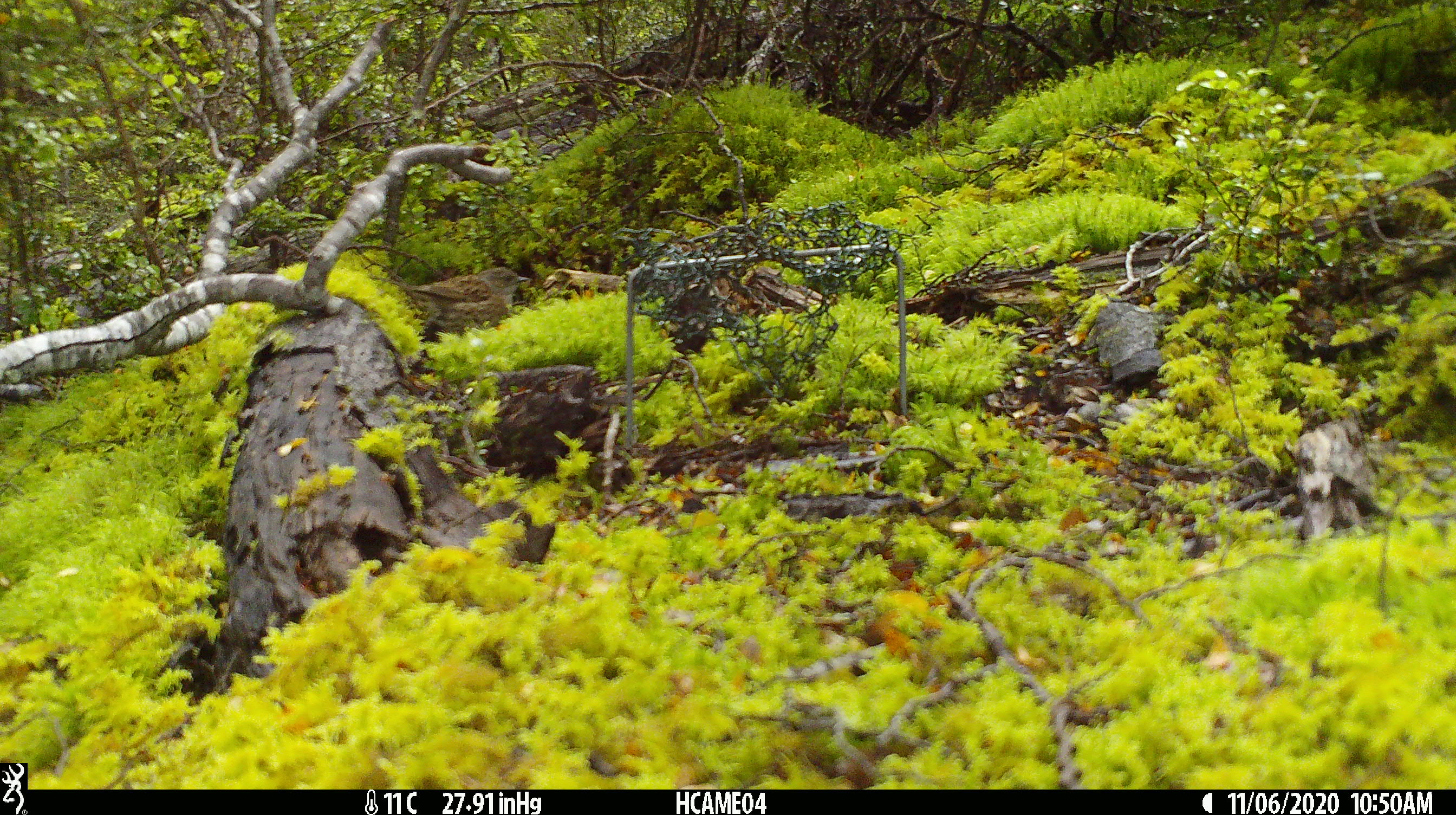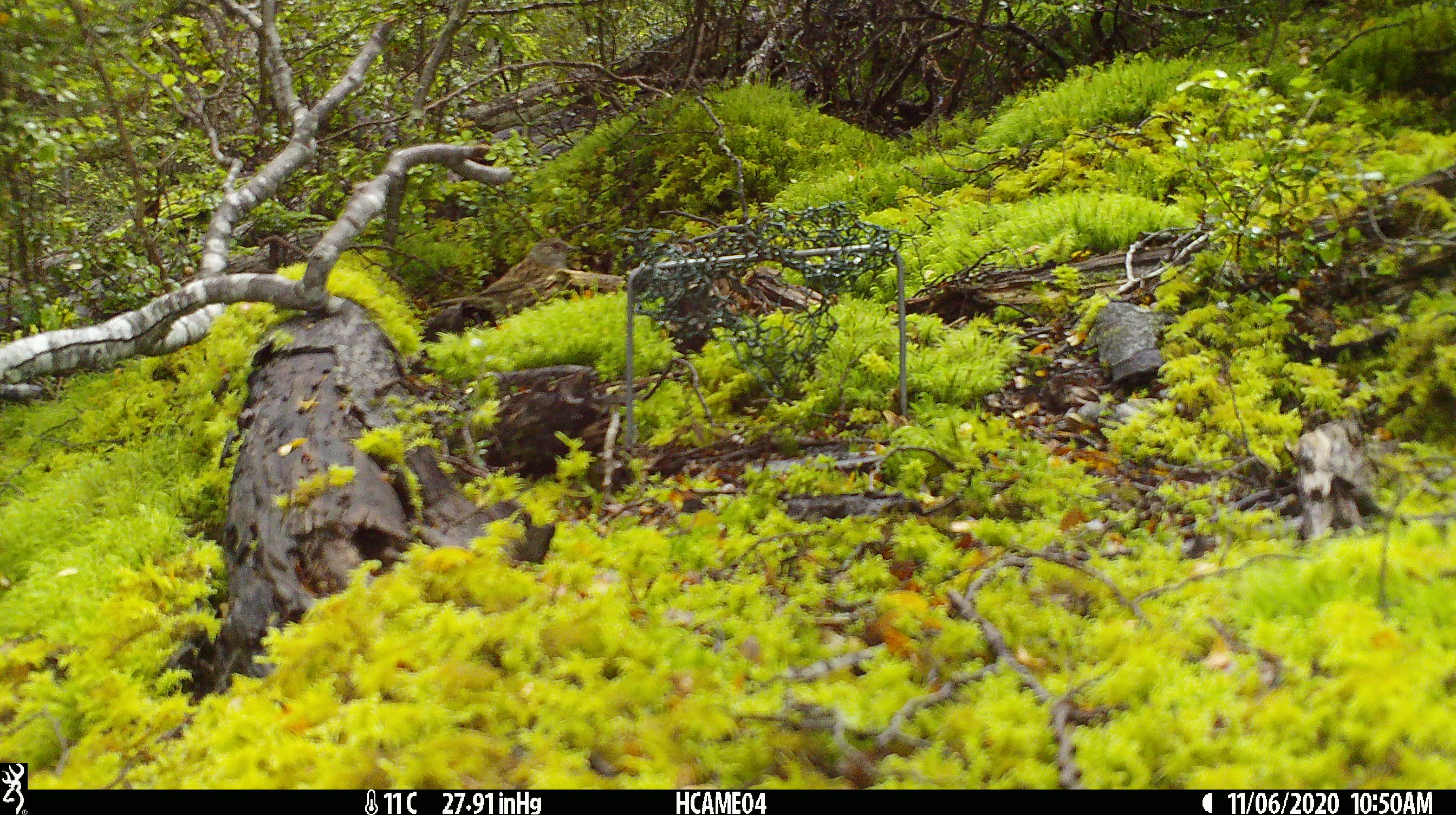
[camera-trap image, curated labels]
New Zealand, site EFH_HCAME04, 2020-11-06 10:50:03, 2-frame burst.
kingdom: Animalia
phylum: Chordata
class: Aves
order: Passeriformes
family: Prunellidae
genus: Prunella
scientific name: Prunella modularis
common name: dunnock